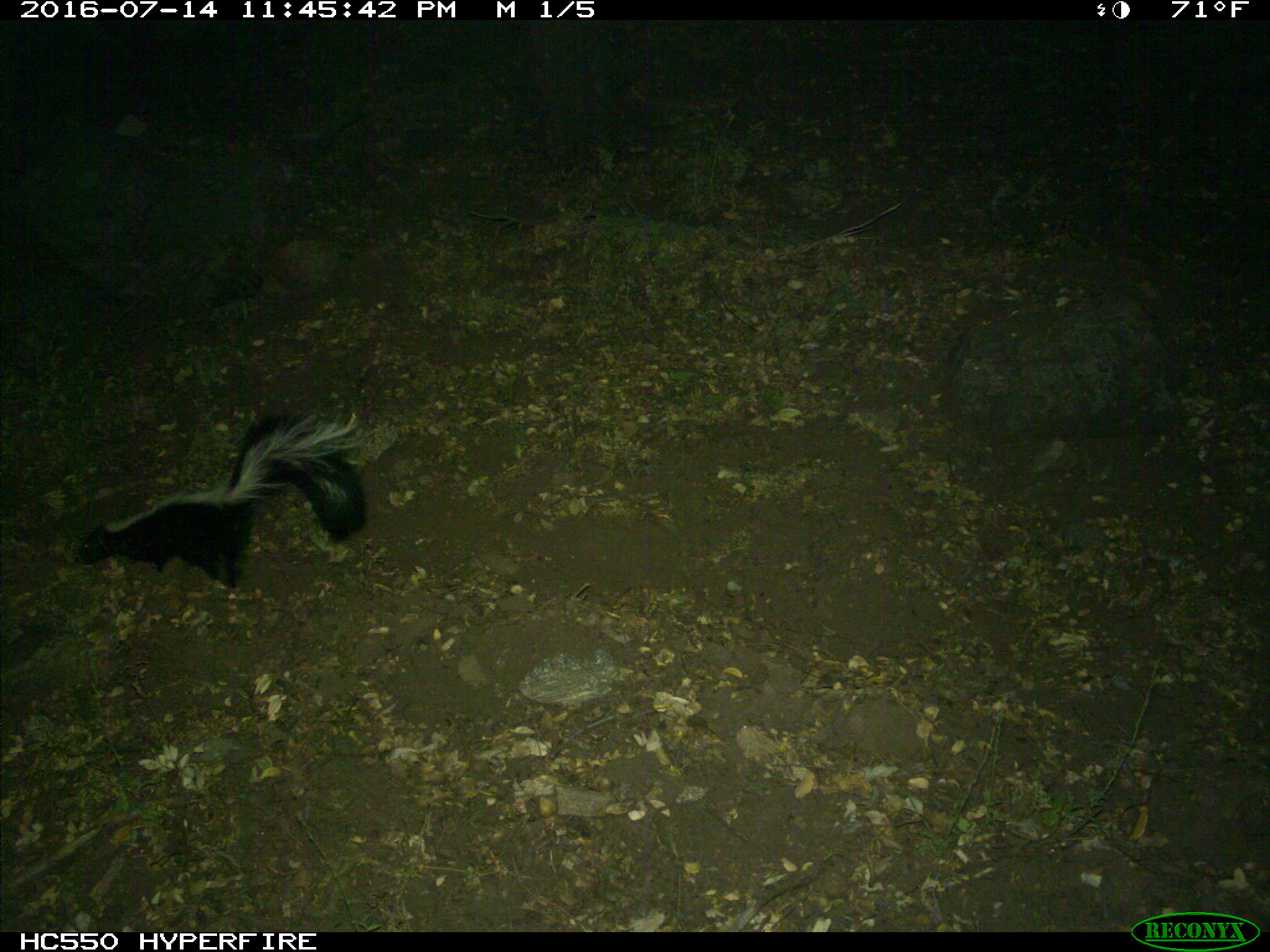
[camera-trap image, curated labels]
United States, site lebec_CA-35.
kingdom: Animalia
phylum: Chordata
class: Mammalia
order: Carnivora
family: Mephitidae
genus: Mephitis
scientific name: Mephitis mephitis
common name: striped skunk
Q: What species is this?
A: Mephitis mephitis (striped skunk).